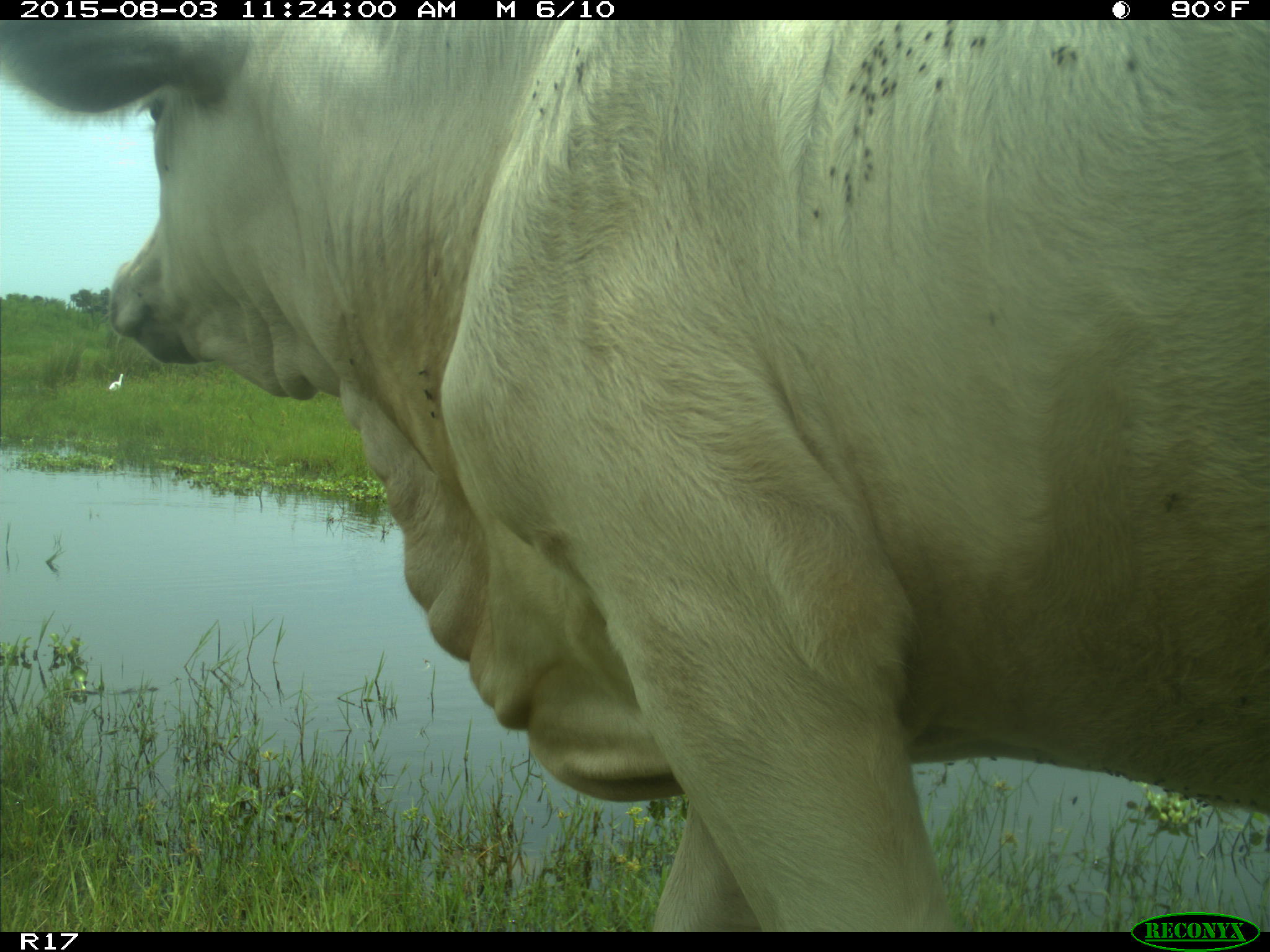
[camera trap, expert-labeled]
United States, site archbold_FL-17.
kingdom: Animalia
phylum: Chordata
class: Mammalia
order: Artiodactyla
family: Bovidae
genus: Bos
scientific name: Bos taurus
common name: domestic cow